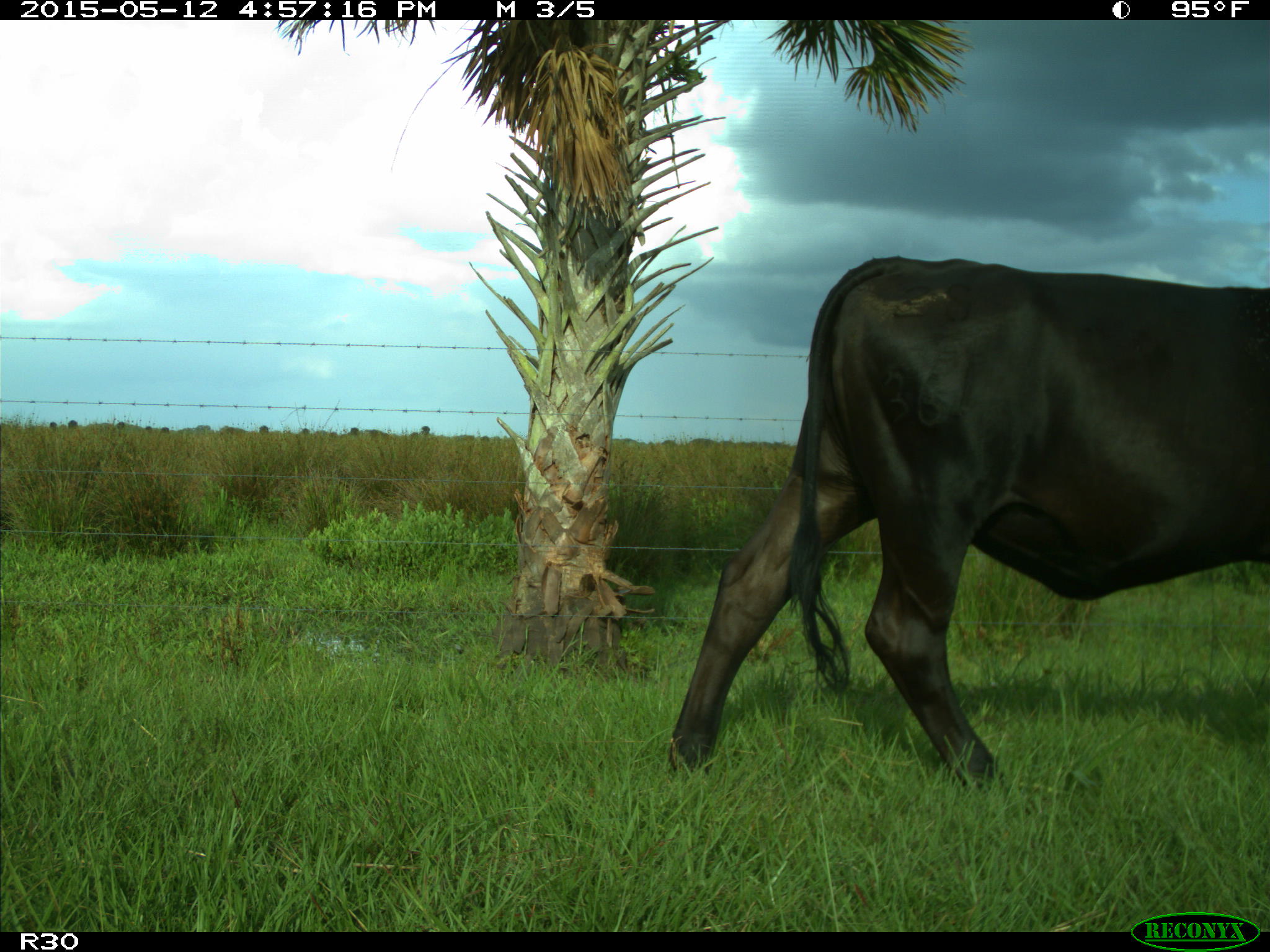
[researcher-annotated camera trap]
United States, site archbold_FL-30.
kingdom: Animalia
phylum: Chordata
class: Mammalia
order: Artiodactyla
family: Bovidae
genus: Bos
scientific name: Bos taurus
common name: domestic cow